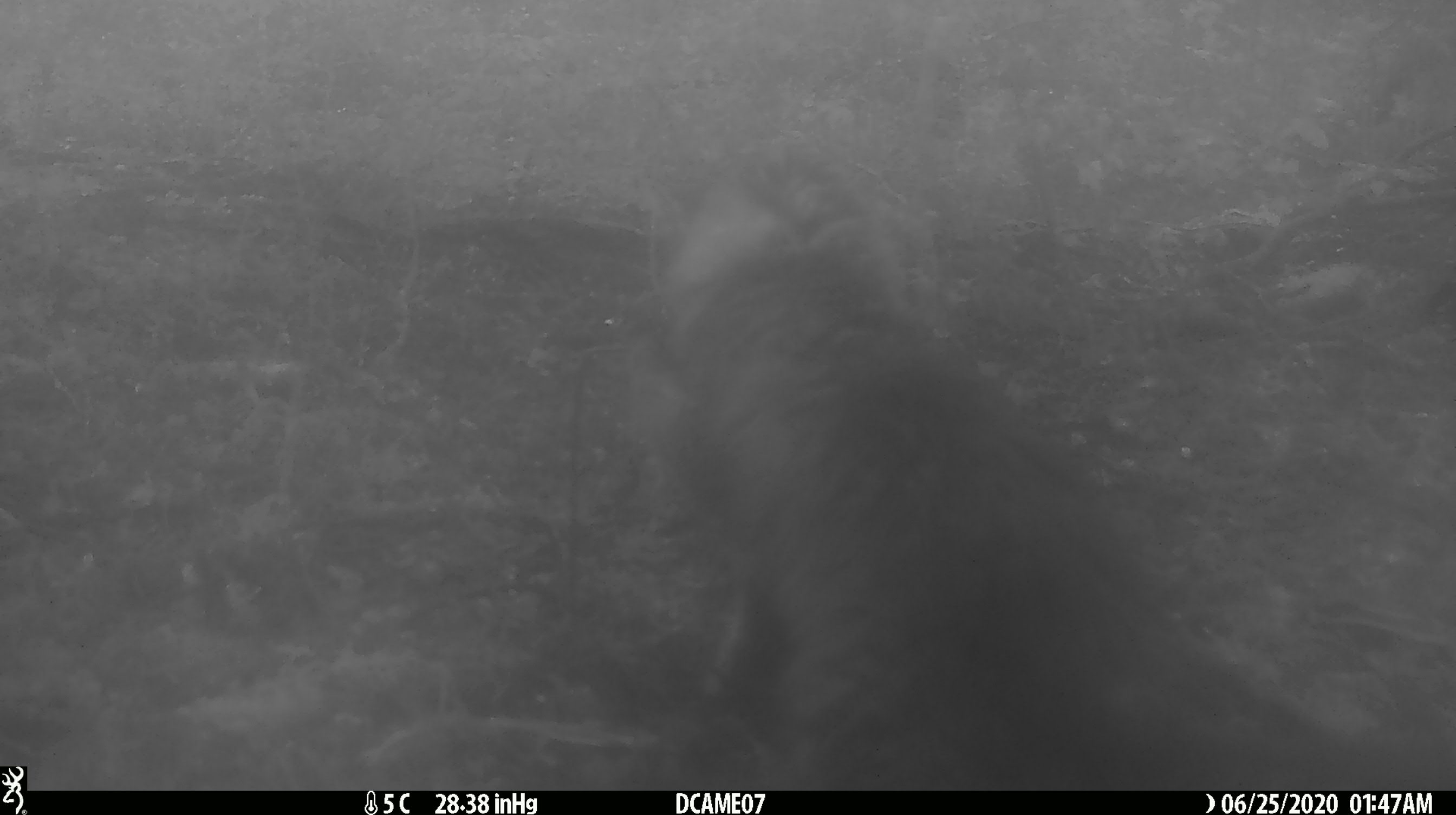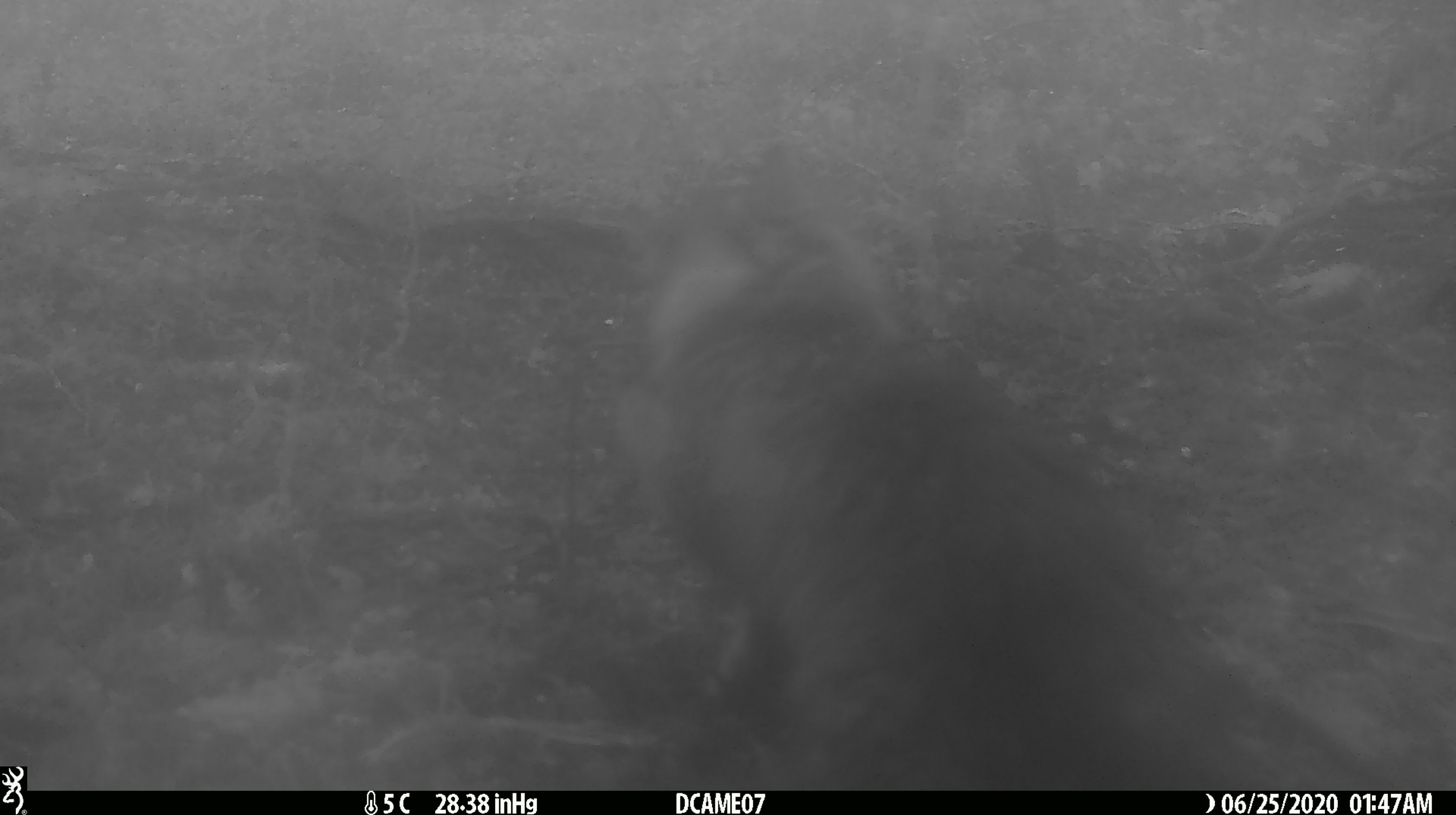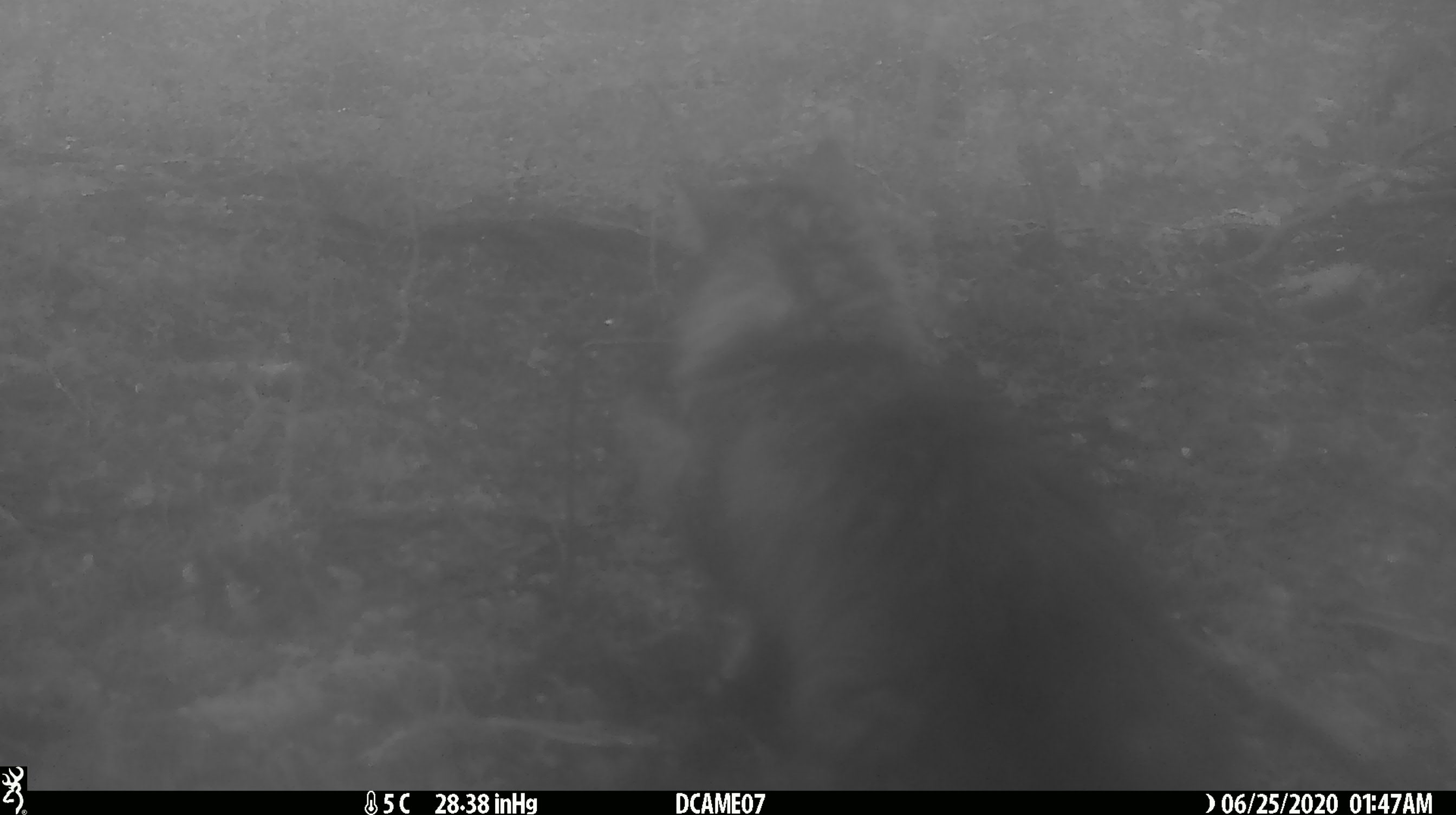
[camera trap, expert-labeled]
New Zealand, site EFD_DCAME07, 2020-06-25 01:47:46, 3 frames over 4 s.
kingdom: Animalia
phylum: Chordata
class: Mammalia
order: Carnivora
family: Felidae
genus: Felis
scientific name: Felis catus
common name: domestic cat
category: cat